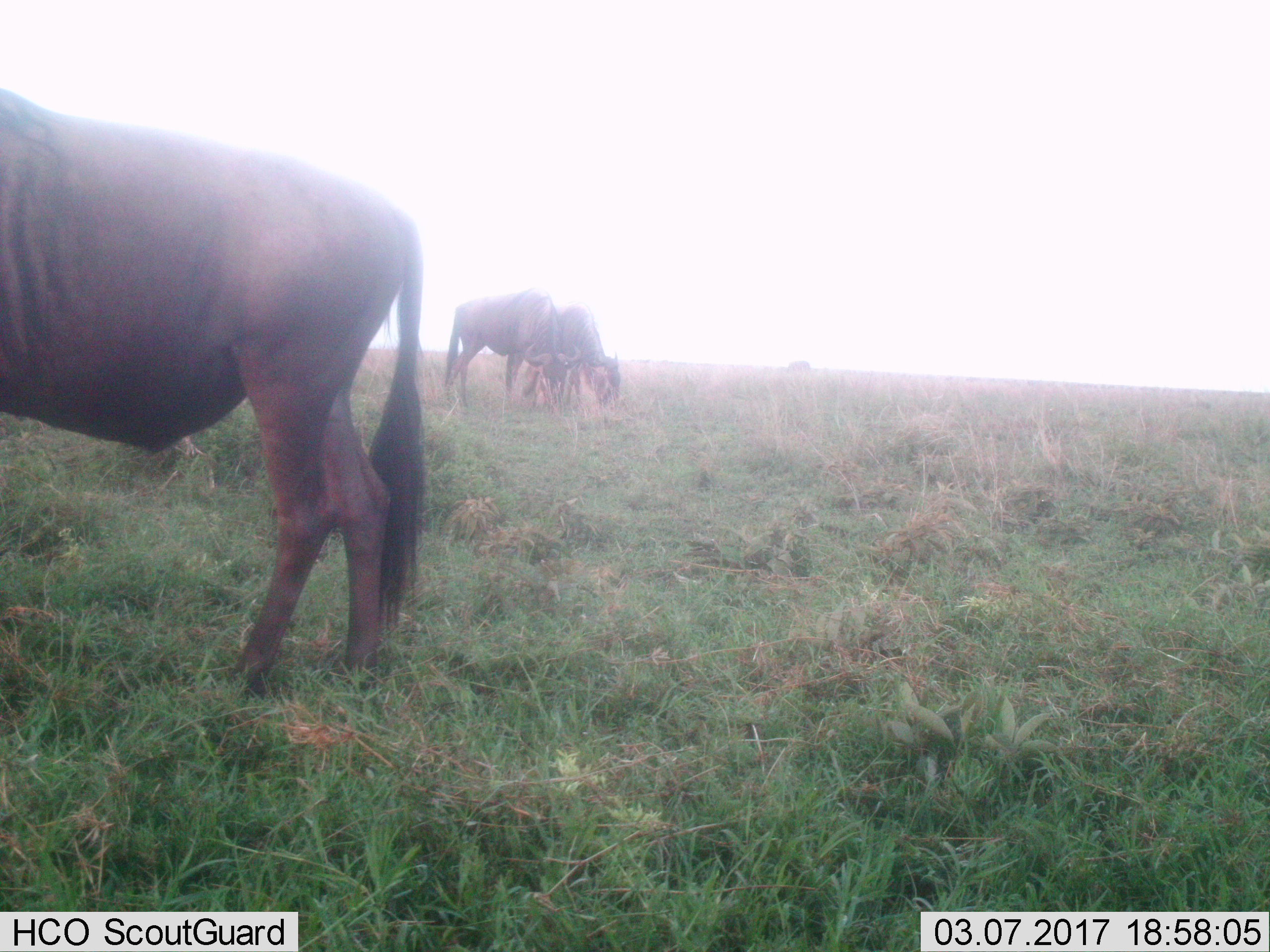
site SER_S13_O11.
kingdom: Animalia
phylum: Chordata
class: Mammalia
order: Artiodactyla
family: Bovidae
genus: Connochaetes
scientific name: Connochaetes taurinus taurinus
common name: blue wildebeest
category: wildebeestblue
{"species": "wildebeestblue (blue wildebeest) (Connochaetes taurinus taurinus)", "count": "3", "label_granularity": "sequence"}